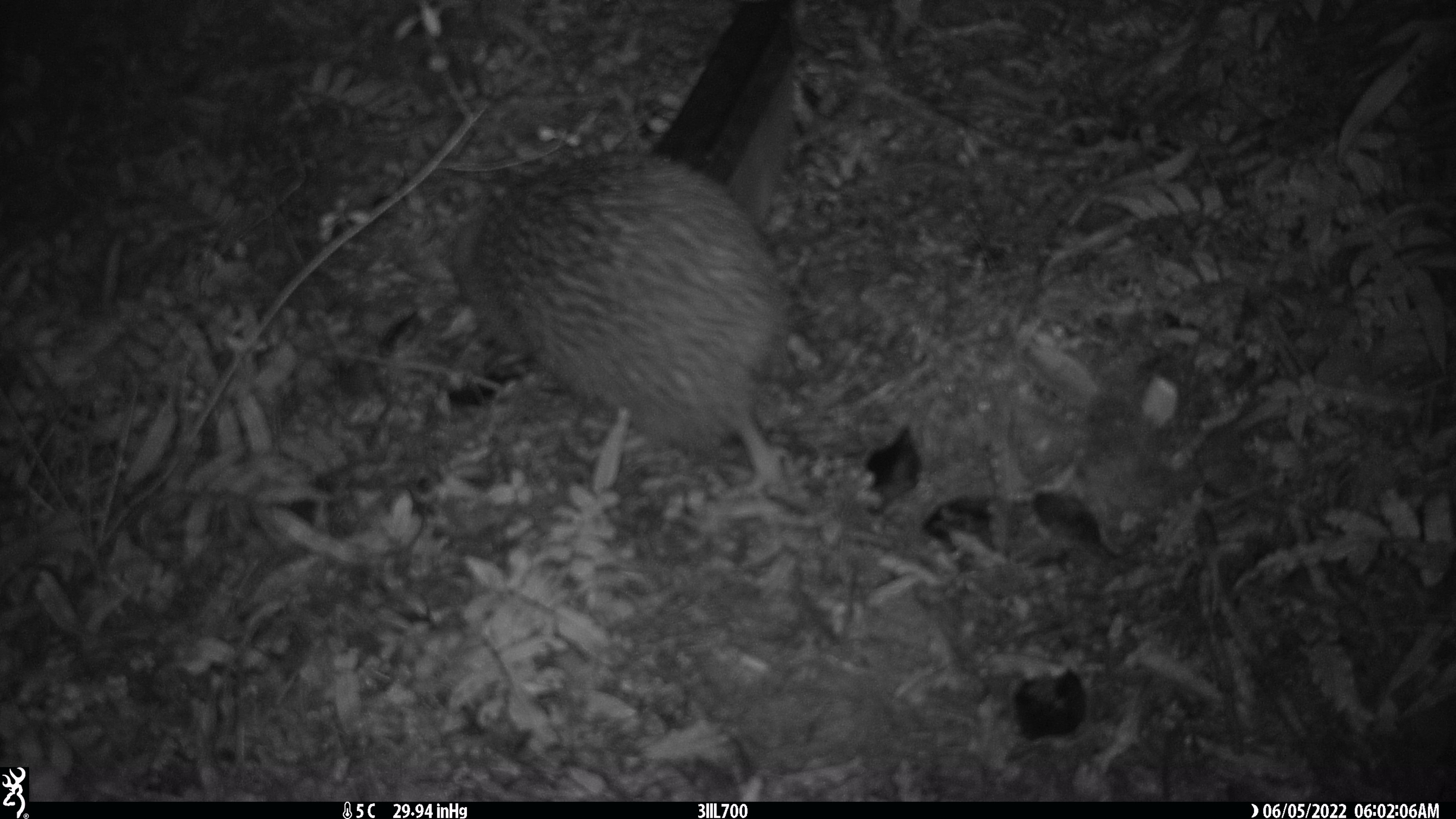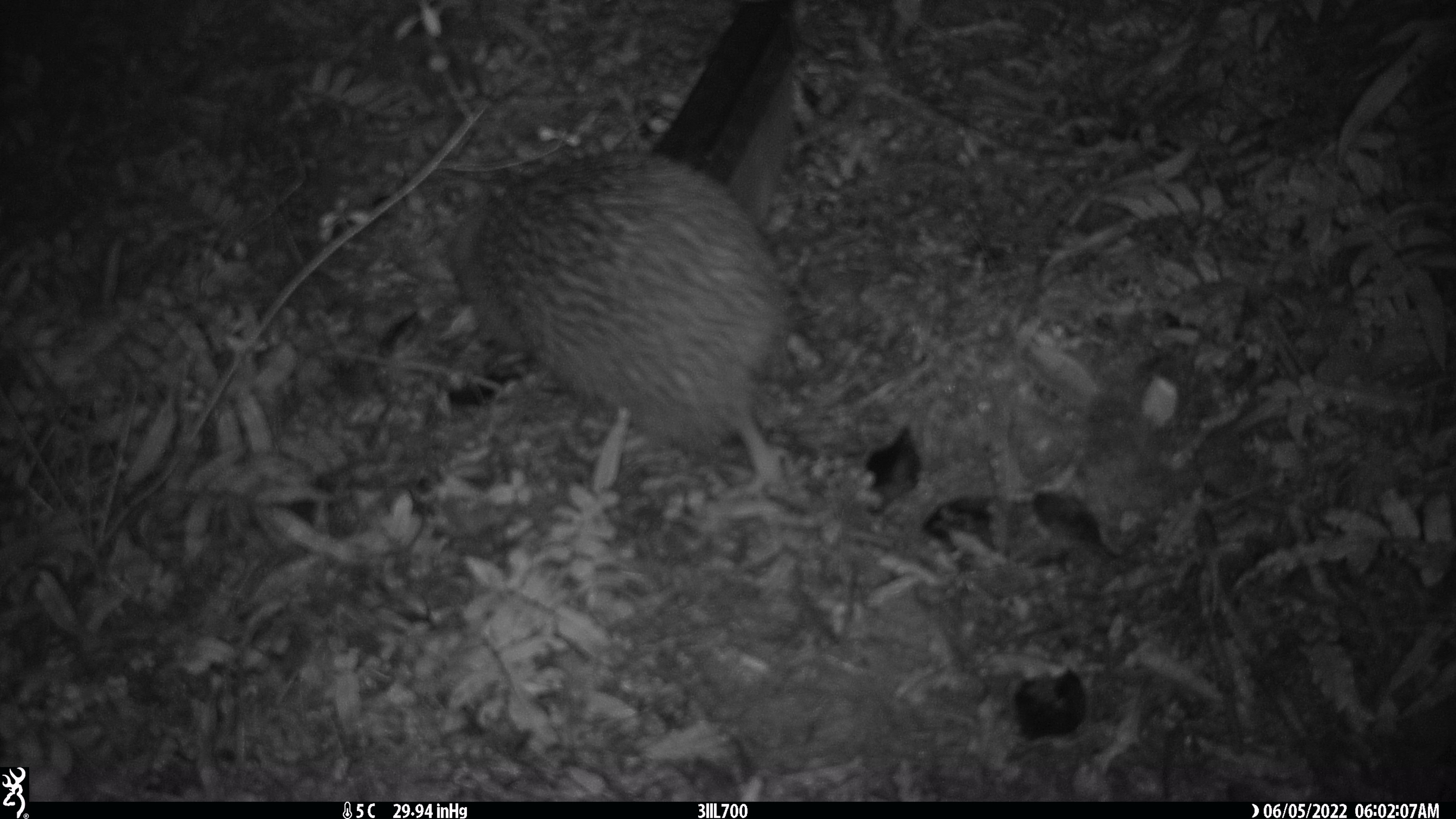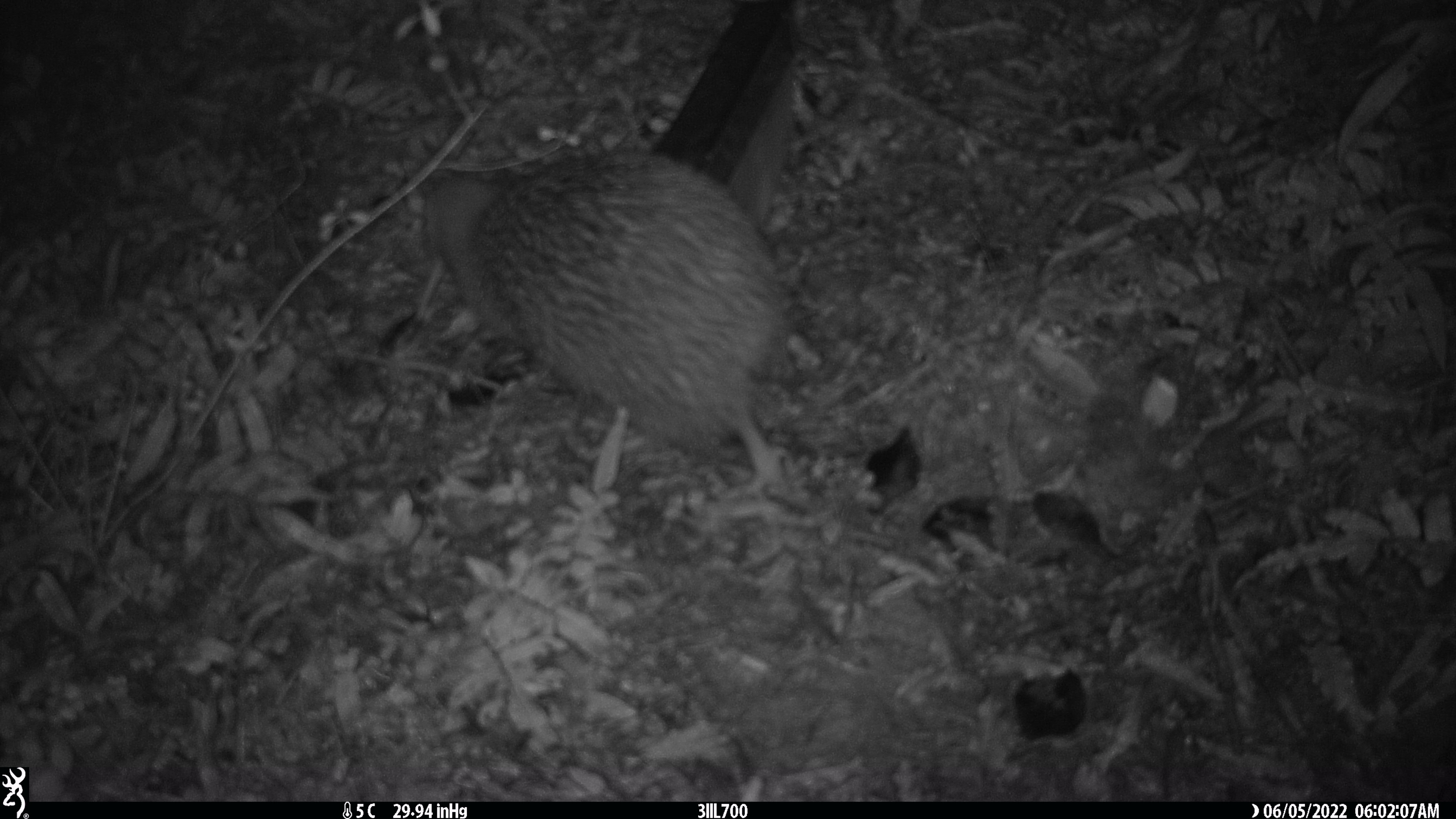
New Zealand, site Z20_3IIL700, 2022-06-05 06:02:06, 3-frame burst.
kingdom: Animalia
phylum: Chordata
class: Aves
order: Apterygiformes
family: Apterygidae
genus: Apteryx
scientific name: Apteryx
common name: kiwi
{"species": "kiwi (Apteryx)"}